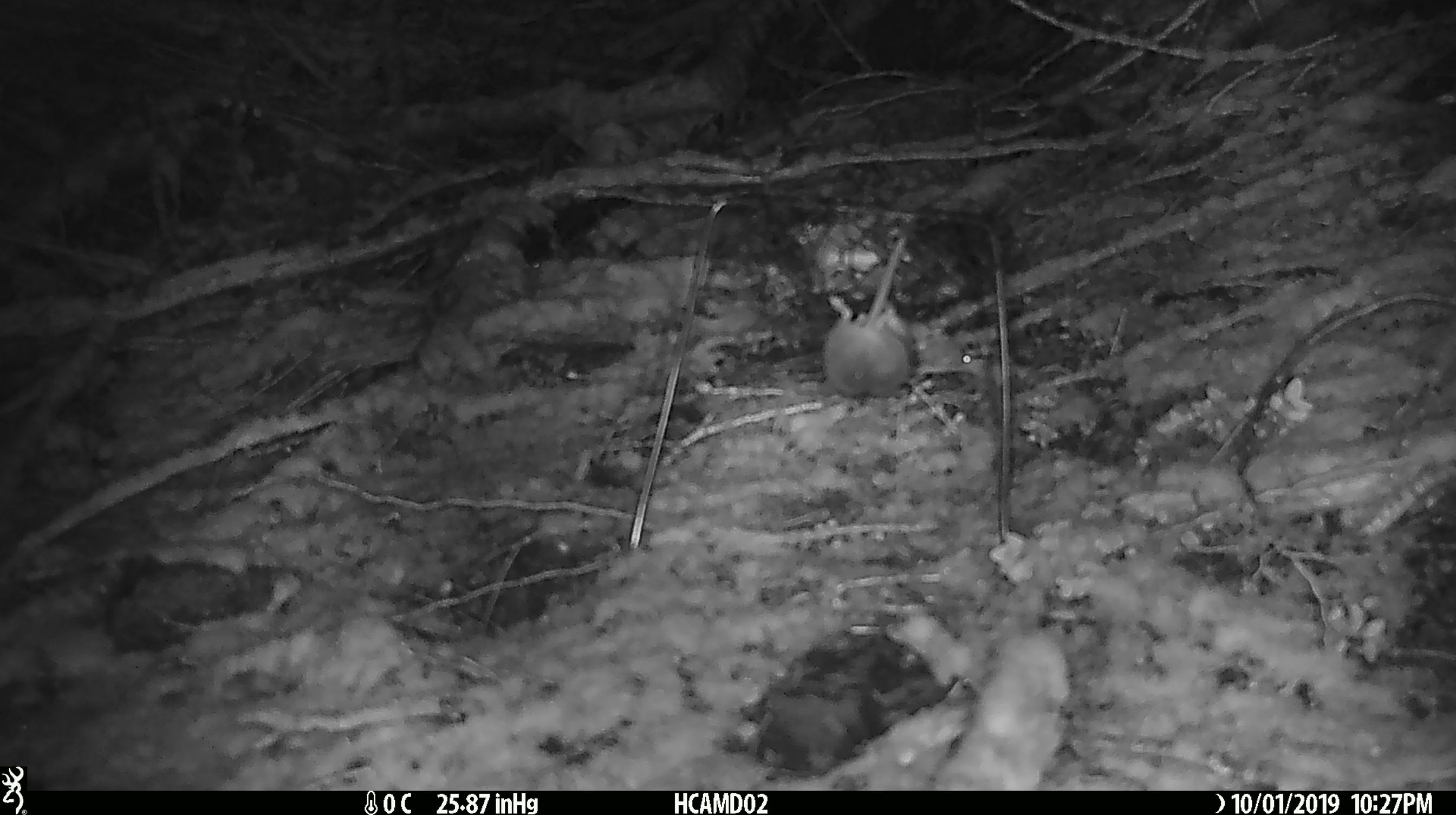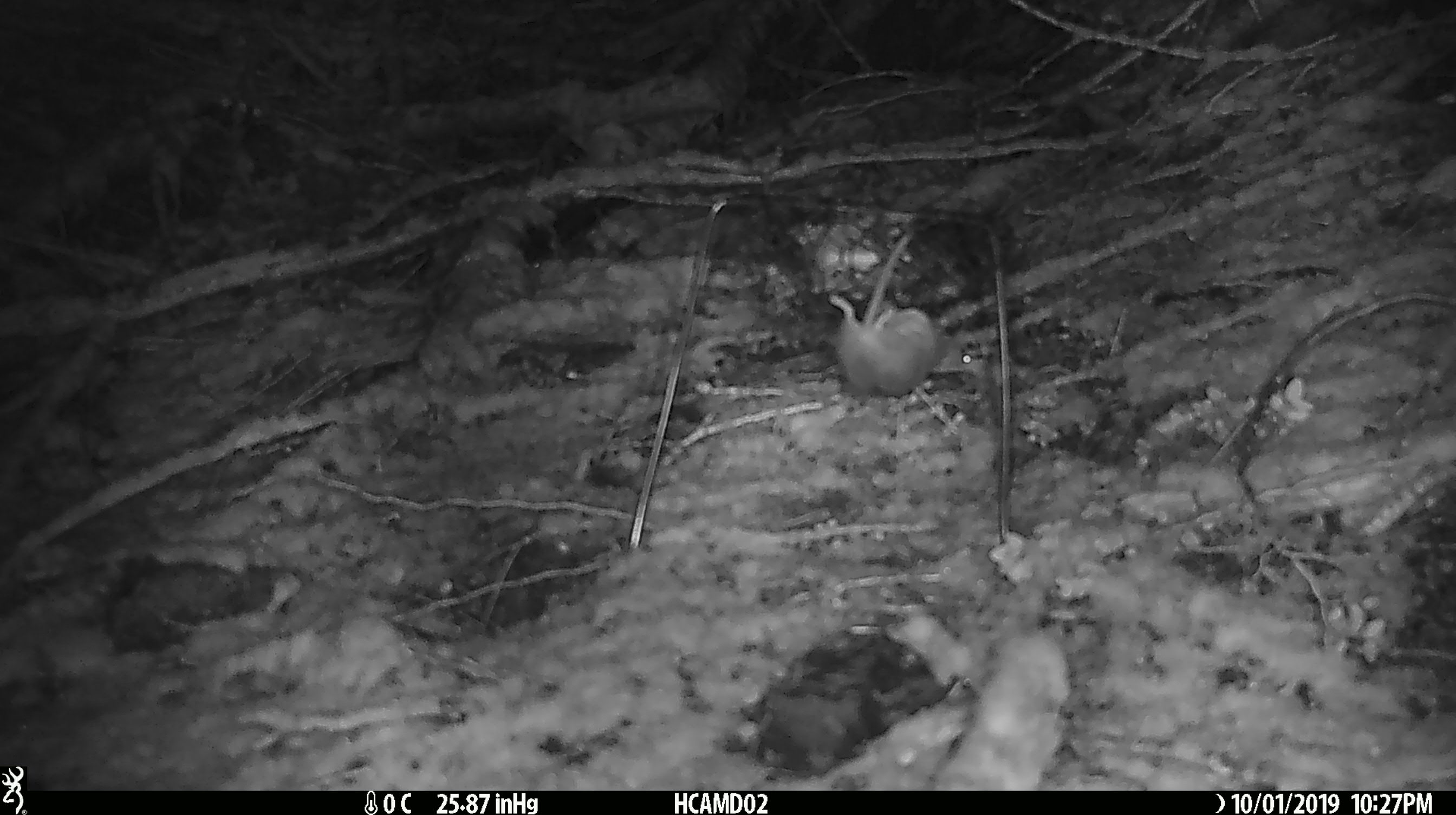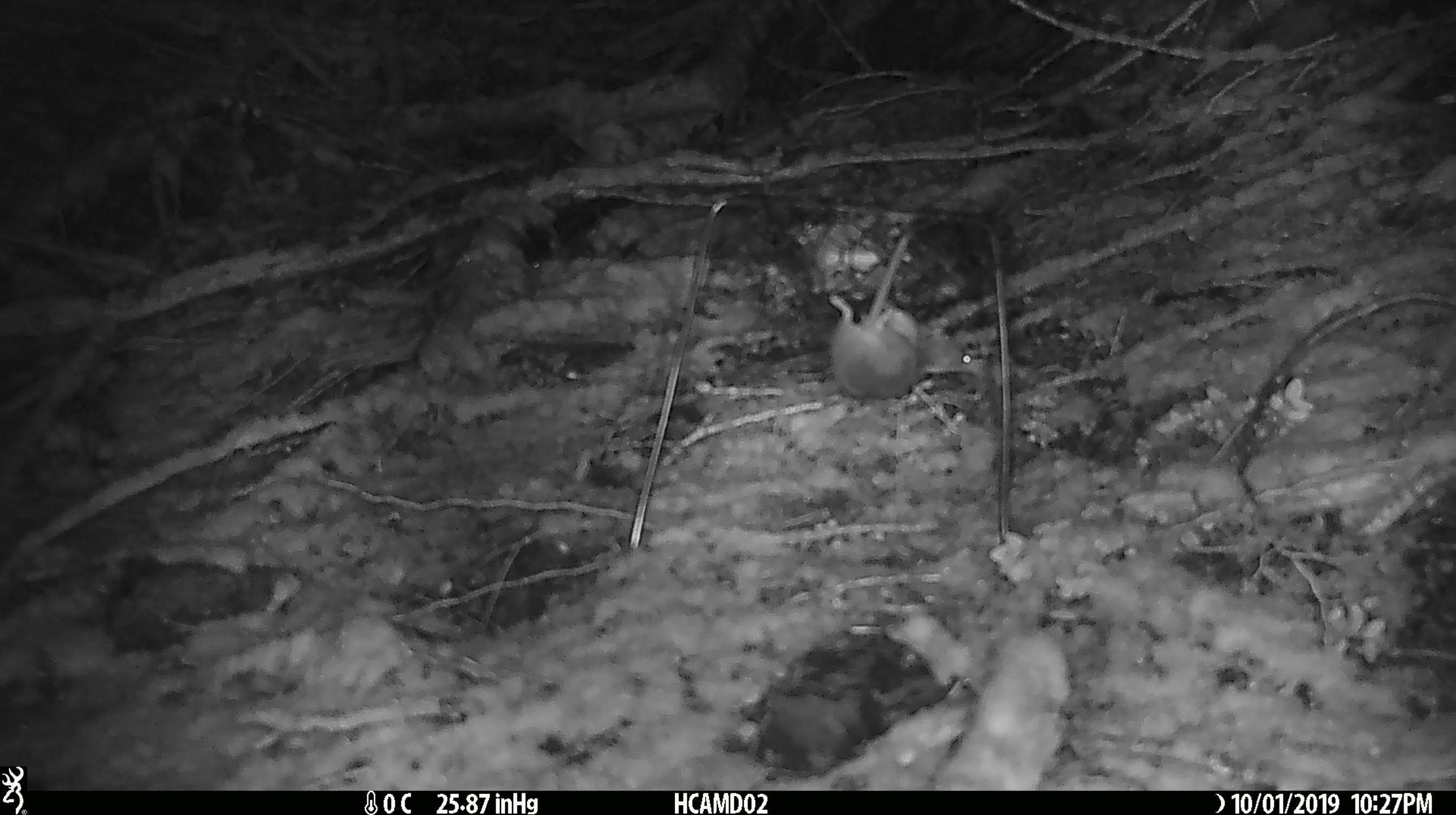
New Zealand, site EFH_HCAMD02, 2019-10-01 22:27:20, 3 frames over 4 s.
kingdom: Animalia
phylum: Chordata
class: Mammalia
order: Rodentia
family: Muridae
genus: Mus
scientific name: Mus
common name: mouse